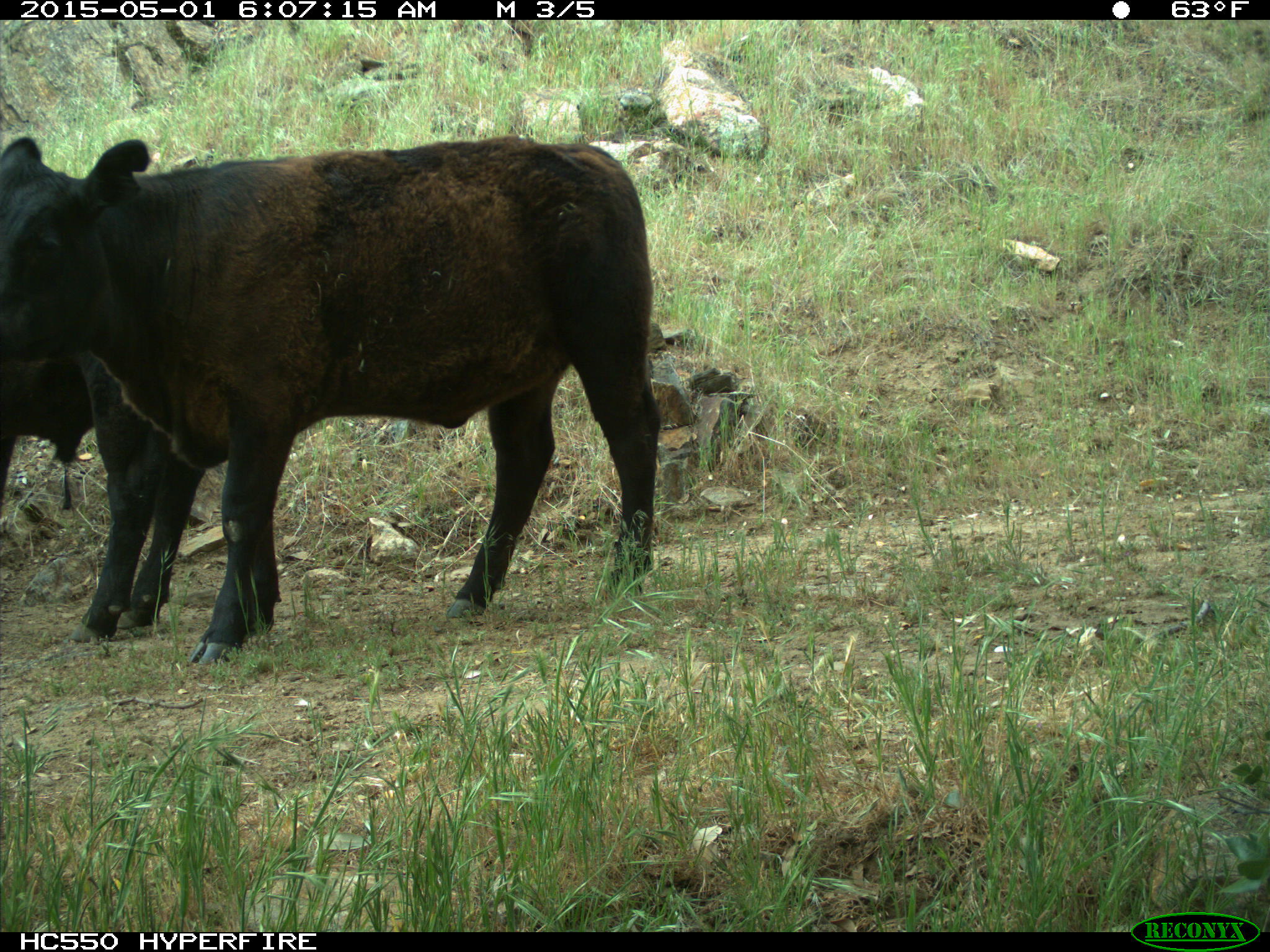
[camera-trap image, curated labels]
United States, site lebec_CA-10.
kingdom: Animalia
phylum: Chordata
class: Mammalia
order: Artiodactyla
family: Bovidae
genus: Bos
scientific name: Bos taurus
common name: domestic cow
Bos taurus (domestic cow).